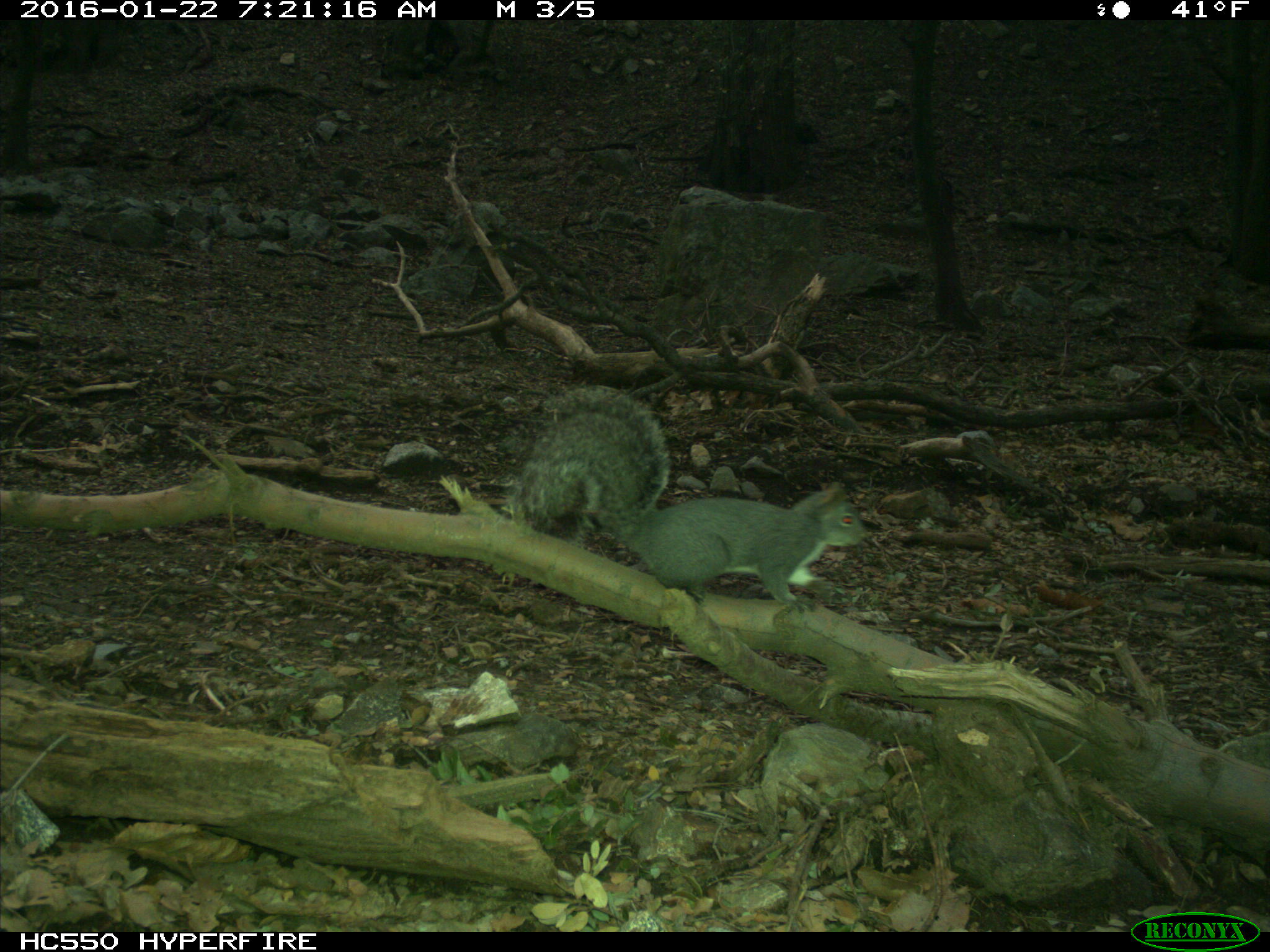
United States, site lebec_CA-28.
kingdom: Animalia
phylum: Chordata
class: Mammalia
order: Rodentia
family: Sciuridae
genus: Sciurus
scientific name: Sciurus carolinensis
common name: eastern gray squirrel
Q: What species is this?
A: Sciurus carolinensis (eastern gray squirrel).